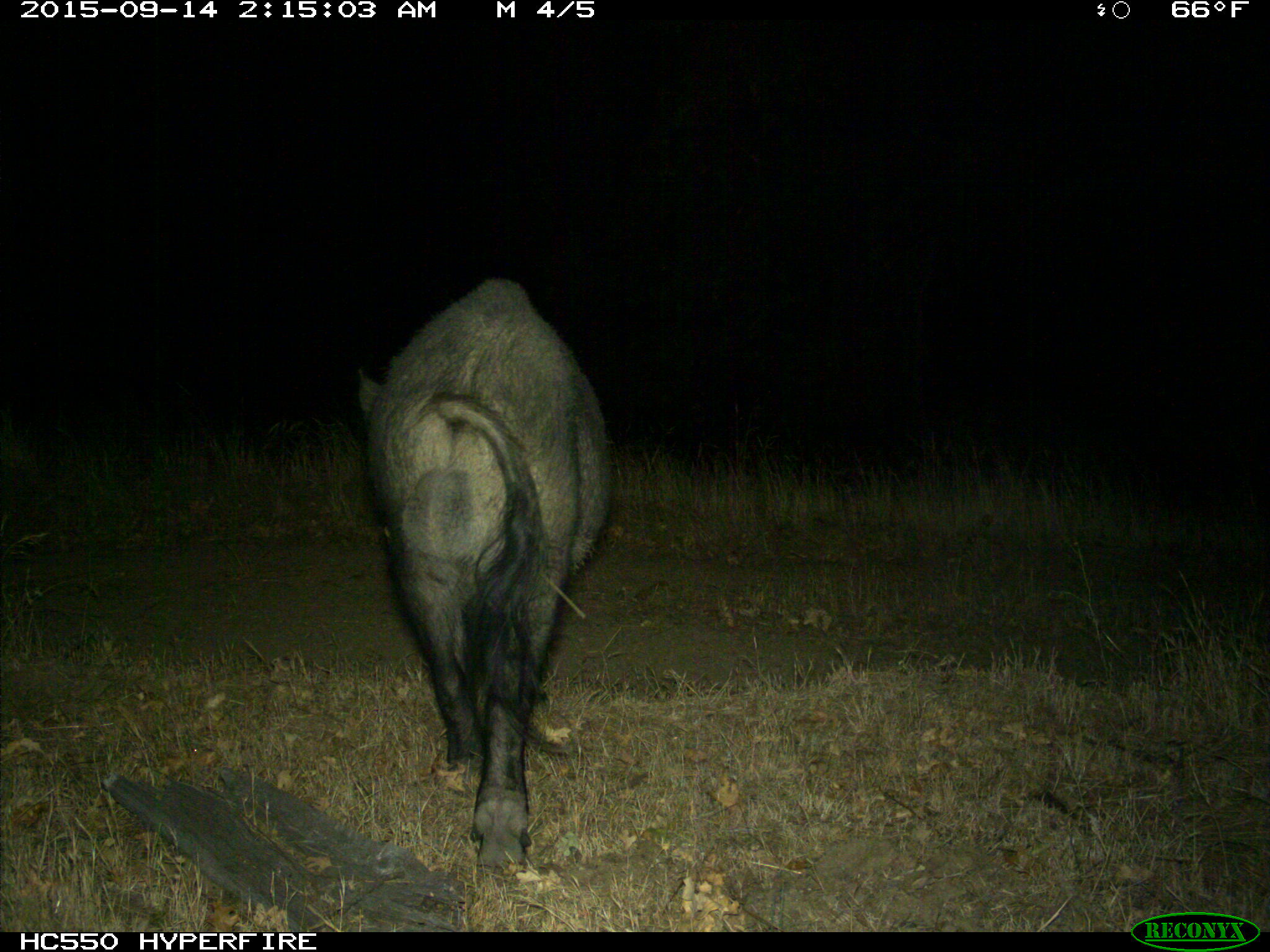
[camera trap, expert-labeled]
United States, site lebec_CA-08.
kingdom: Animalia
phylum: Chordata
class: Mammalia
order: Artiodactyla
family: Suidae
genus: Sus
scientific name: Sus scrofa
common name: wild boar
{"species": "Sus scrofa (wild boar)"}